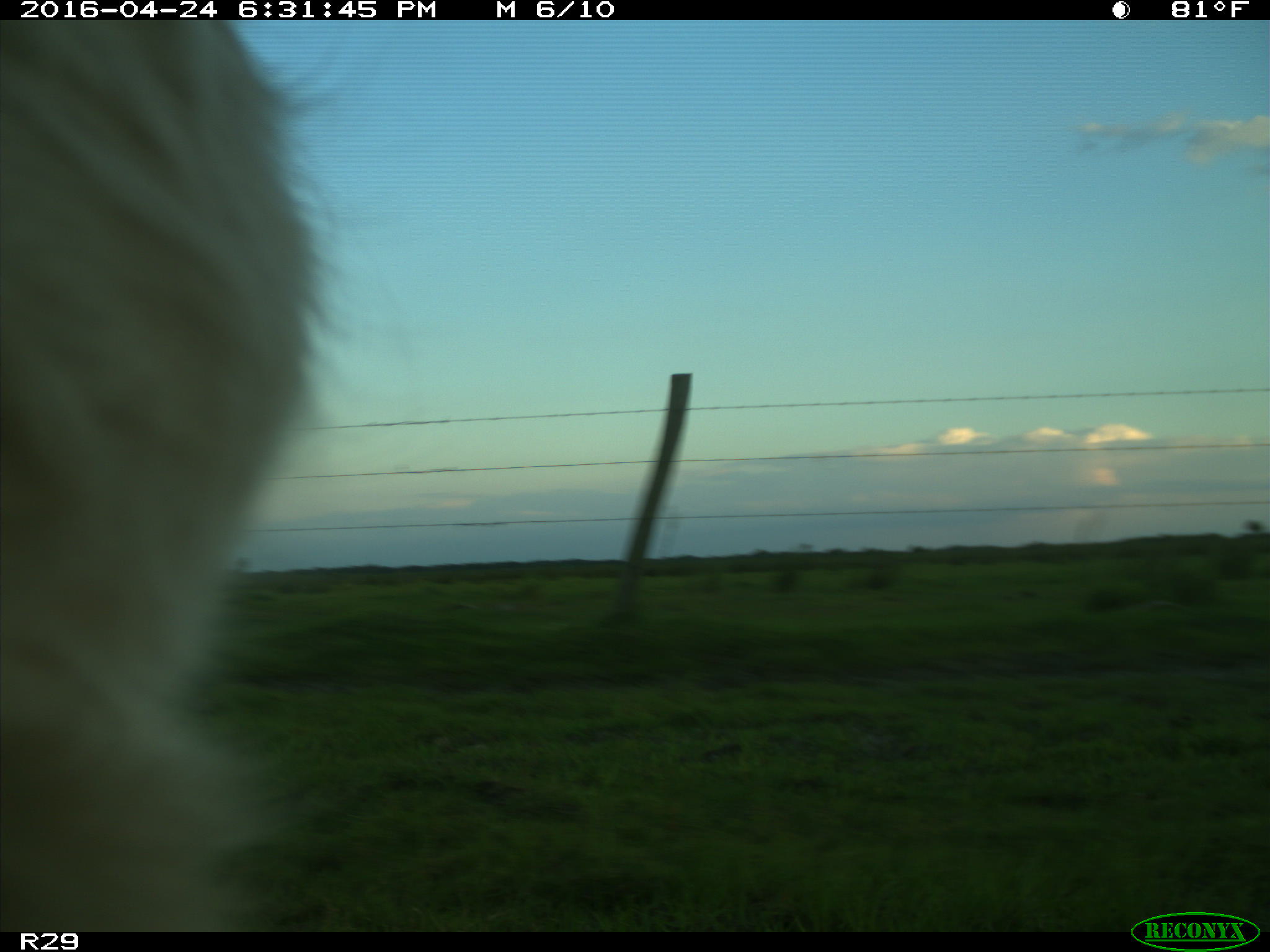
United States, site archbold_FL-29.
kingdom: Animalia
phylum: Chordata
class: Mammalia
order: Artiodactyla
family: Bovidae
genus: Bos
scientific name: Bos taurus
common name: domestic cow